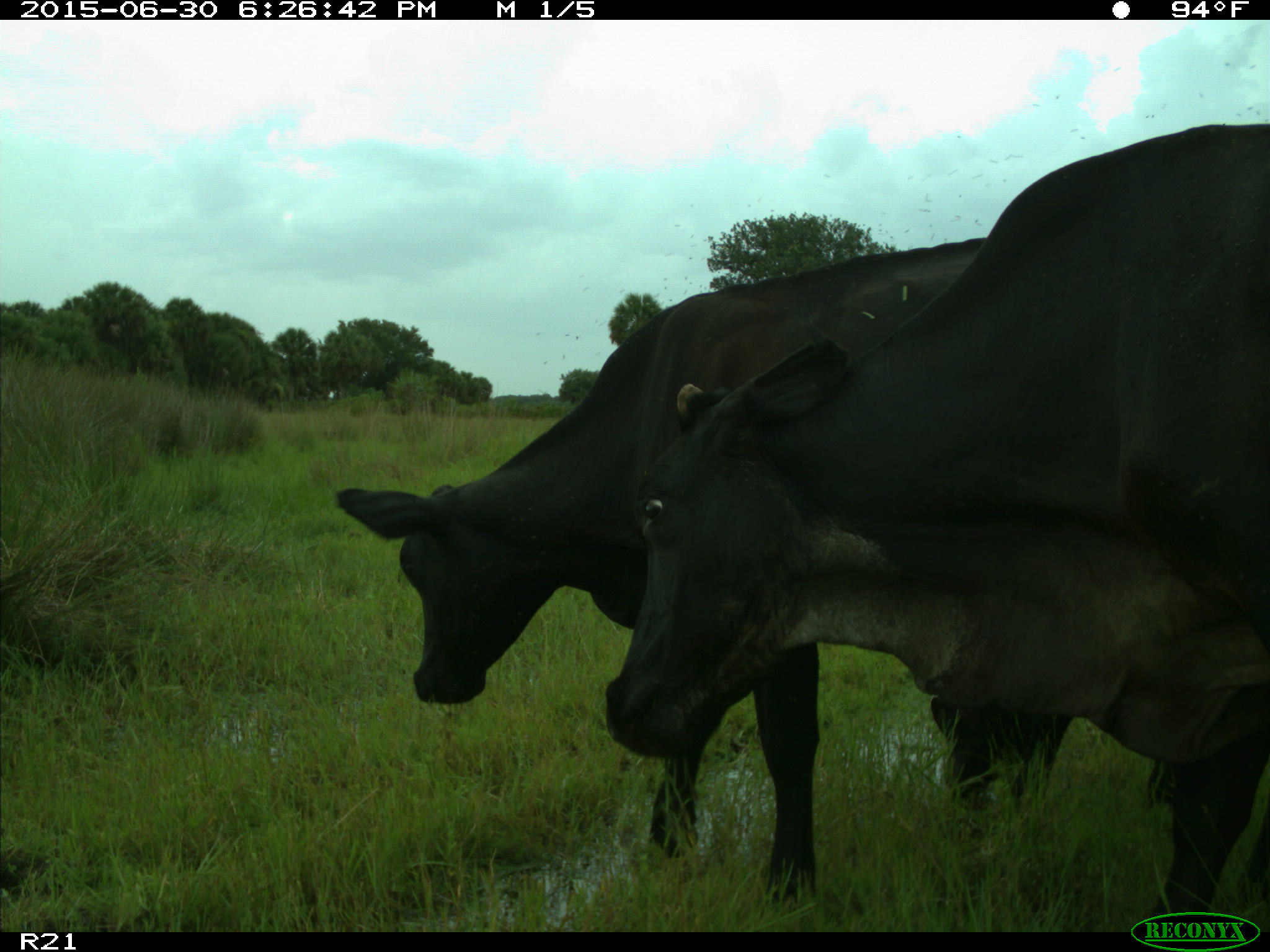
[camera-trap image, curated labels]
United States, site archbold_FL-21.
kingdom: Animalia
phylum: Chordata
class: Mammalia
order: Artiodactyla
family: Bovidae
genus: Bos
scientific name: Bos taurus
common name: domestic cow